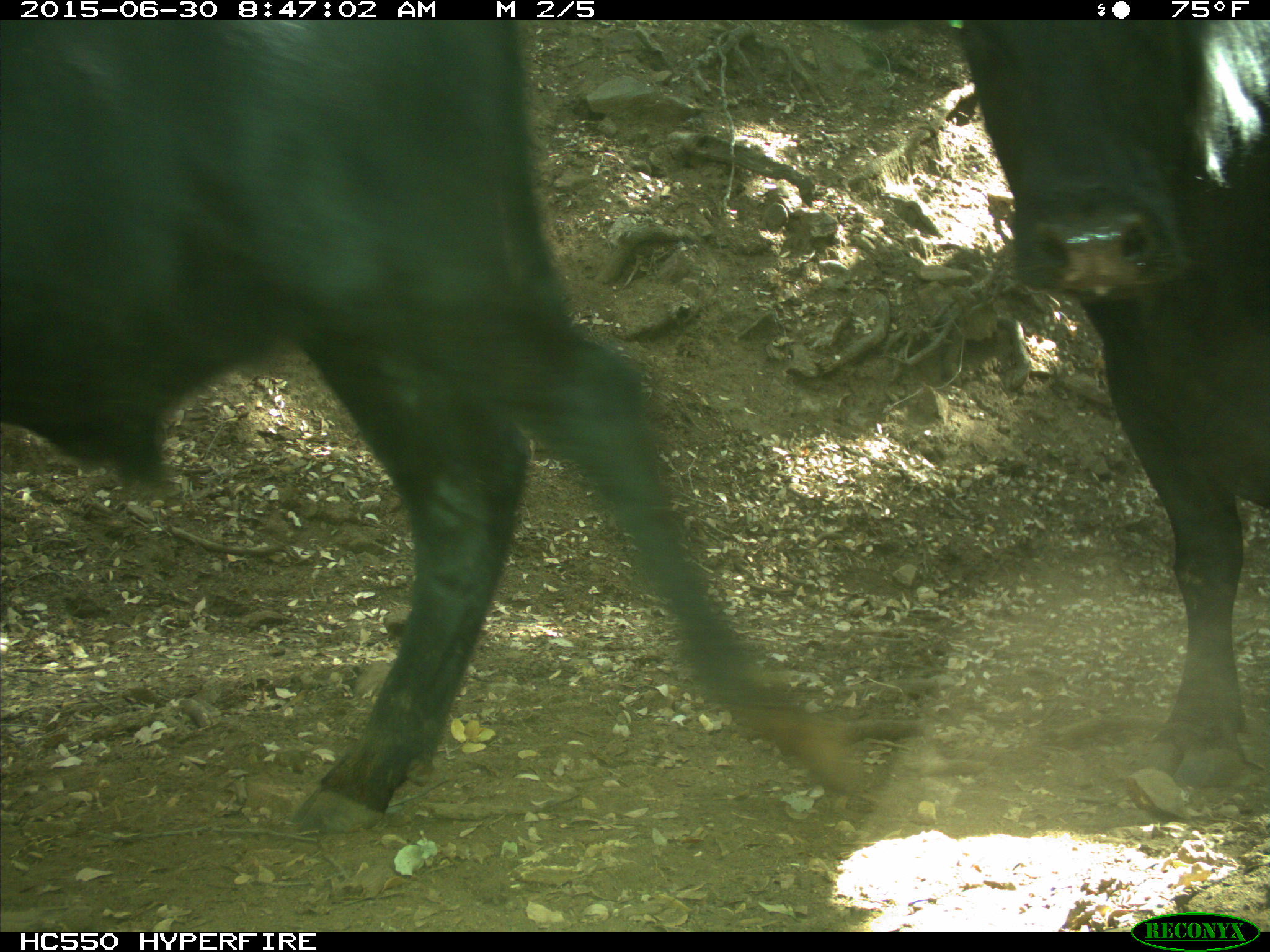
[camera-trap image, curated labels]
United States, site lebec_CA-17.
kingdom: Animalia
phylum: Chordata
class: Mammalia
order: Artiodactyla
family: Bovidae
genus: Bos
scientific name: Bos taurus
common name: domestic cow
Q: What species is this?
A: Bos taurus (domestic cow).